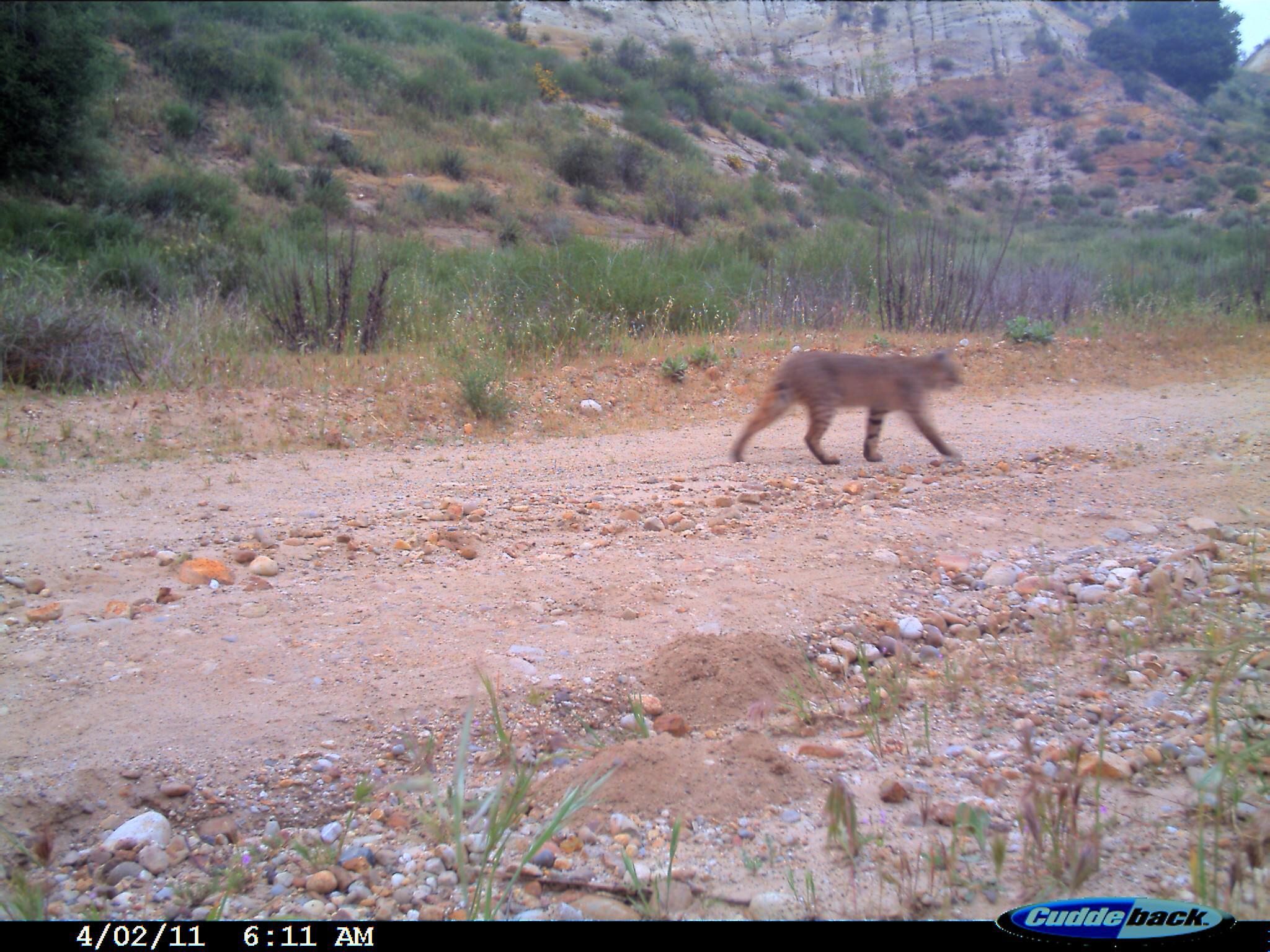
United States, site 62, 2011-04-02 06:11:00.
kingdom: Animalia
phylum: Chordata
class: Mammalia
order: Carnivora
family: Felidae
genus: Lynx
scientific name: Lynx rufus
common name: bobcat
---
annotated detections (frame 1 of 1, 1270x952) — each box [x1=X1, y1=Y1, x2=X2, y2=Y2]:
bobcat: [x1=727, y1=351, x2=963, y2=466]